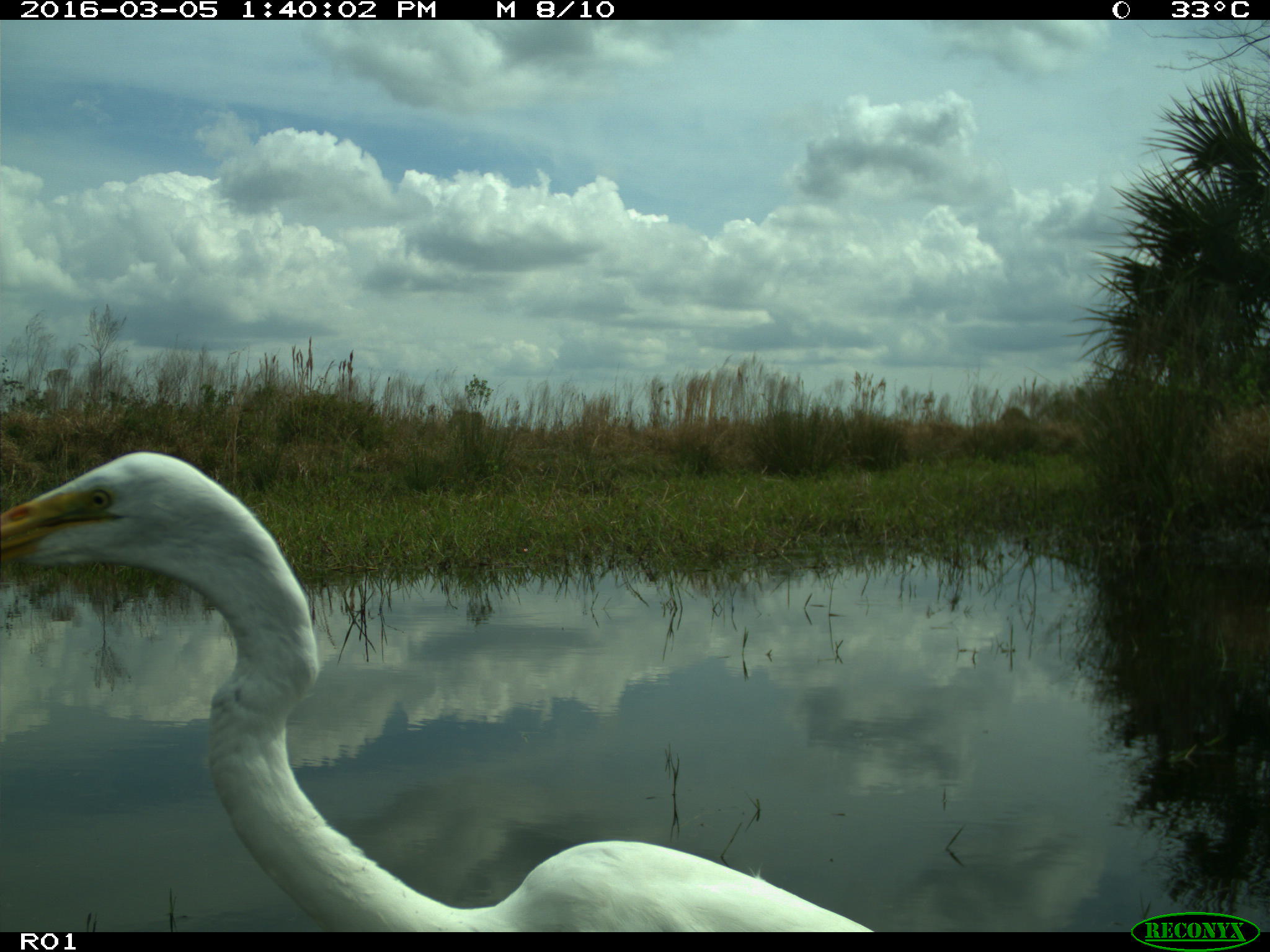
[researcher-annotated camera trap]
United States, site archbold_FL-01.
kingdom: Animalia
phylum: Chordata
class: Aves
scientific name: Aves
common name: birds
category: unidentified bird